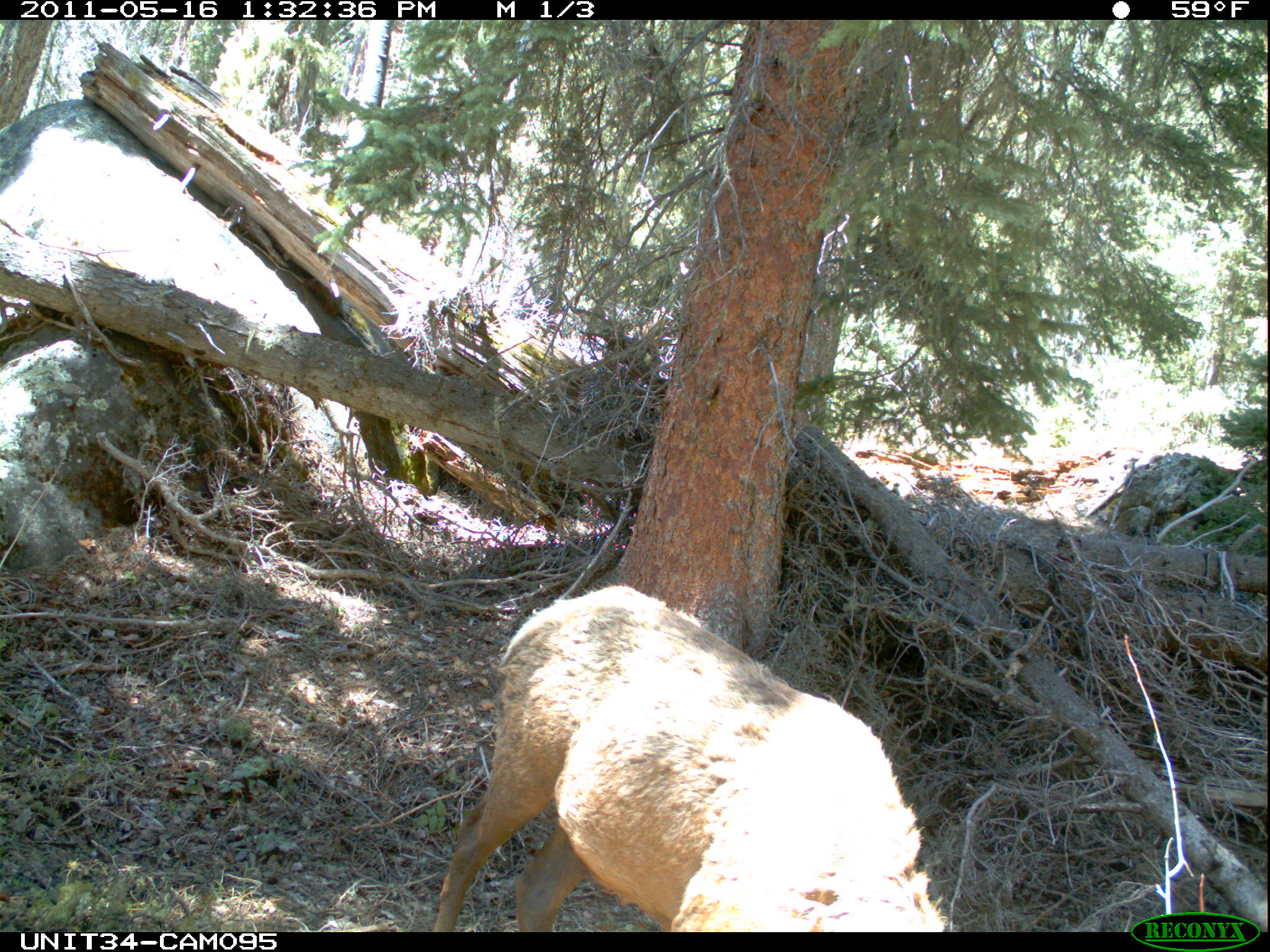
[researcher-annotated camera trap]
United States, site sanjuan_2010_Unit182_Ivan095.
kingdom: Animalia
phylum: Chordata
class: Mammalia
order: Artiodactyla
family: Cervidae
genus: Cervus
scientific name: Cervus elaphus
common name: red deer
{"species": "Cervus elaphus (red deer)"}